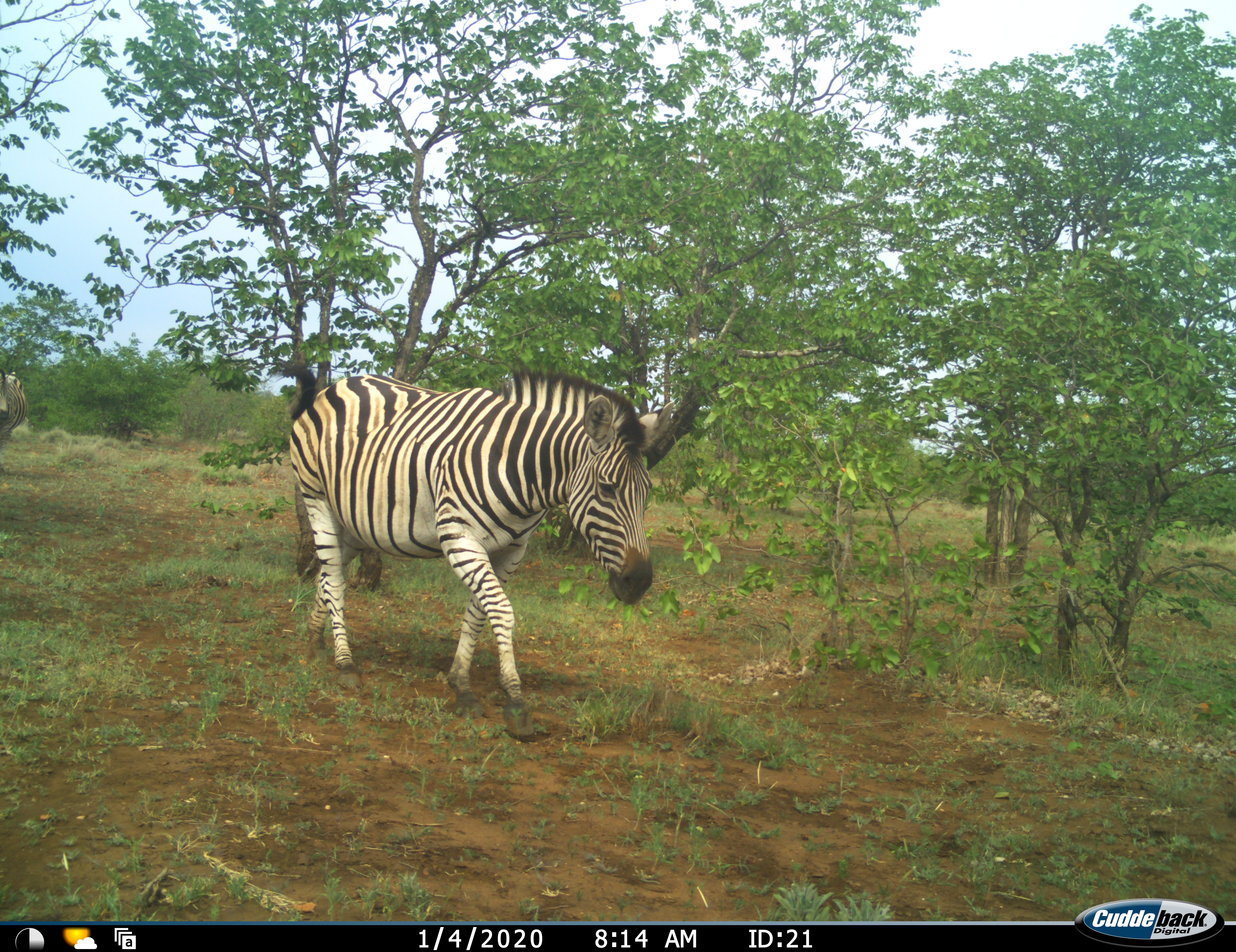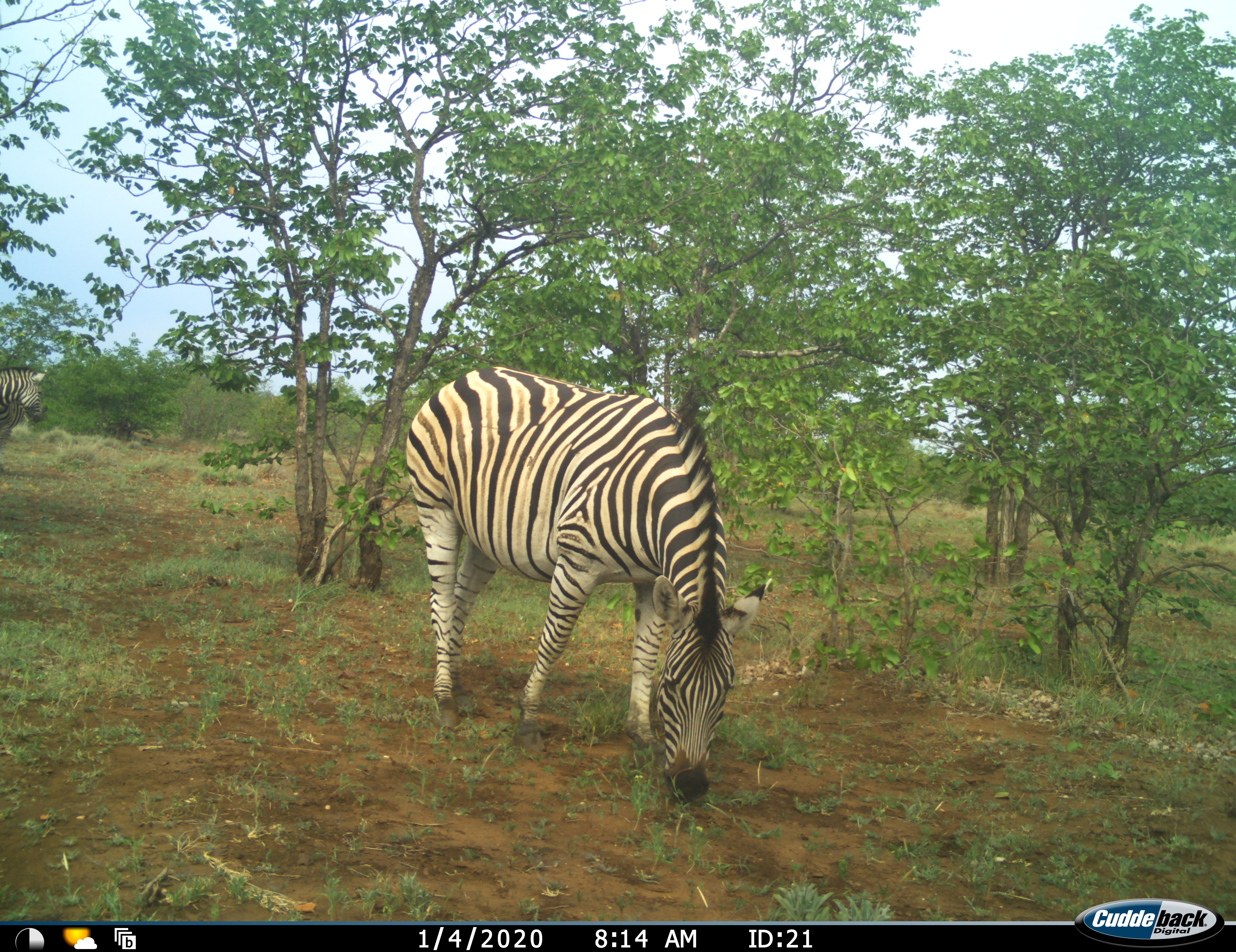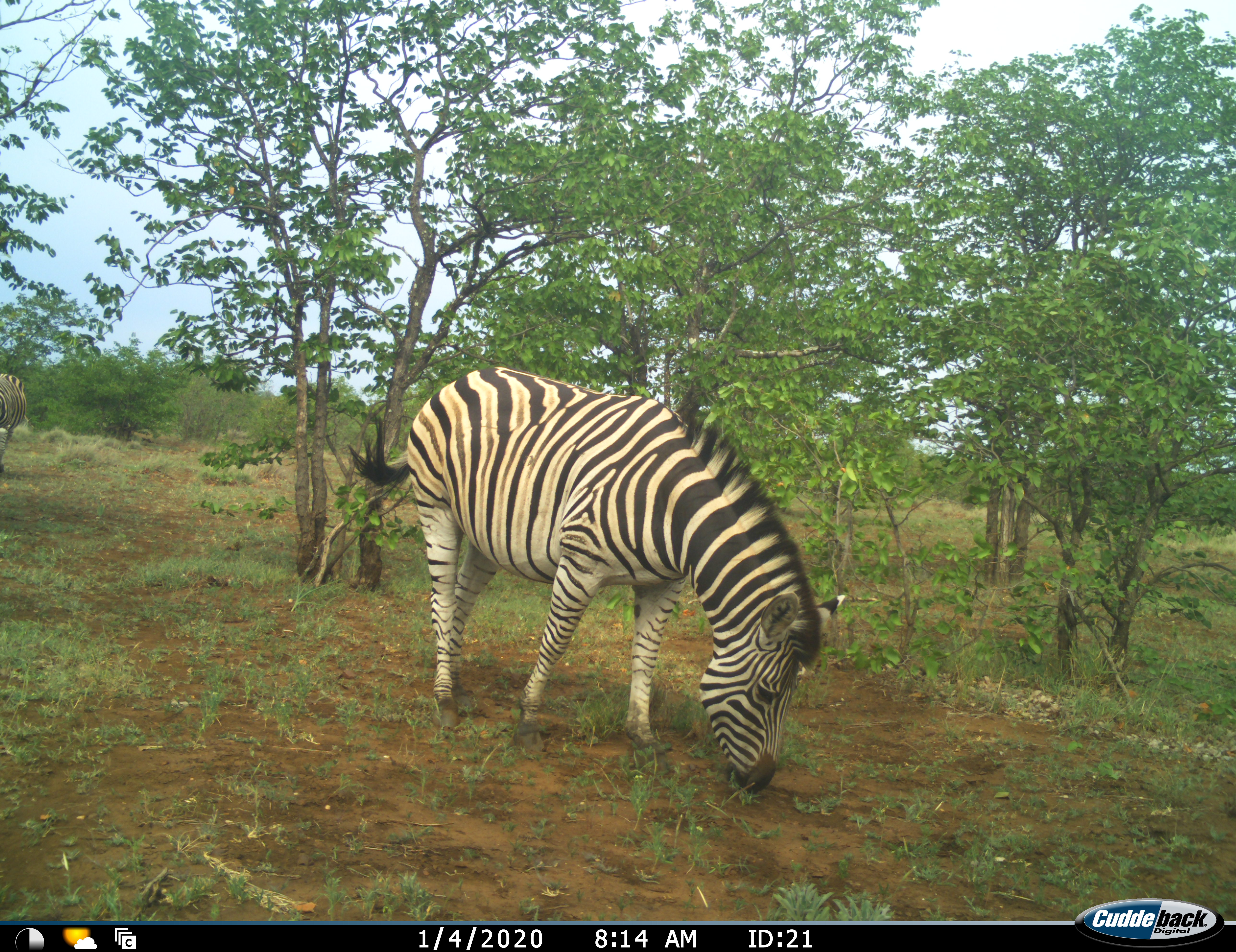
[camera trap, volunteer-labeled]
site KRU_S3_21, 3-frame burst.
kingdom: Animalia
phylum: Chordata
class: Mammalia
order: Perissodactyla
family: Equidae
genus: Equus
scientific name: Equus quagga burchellii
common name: burchell's zebra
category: zebraburchells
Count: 2.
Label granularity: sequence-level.